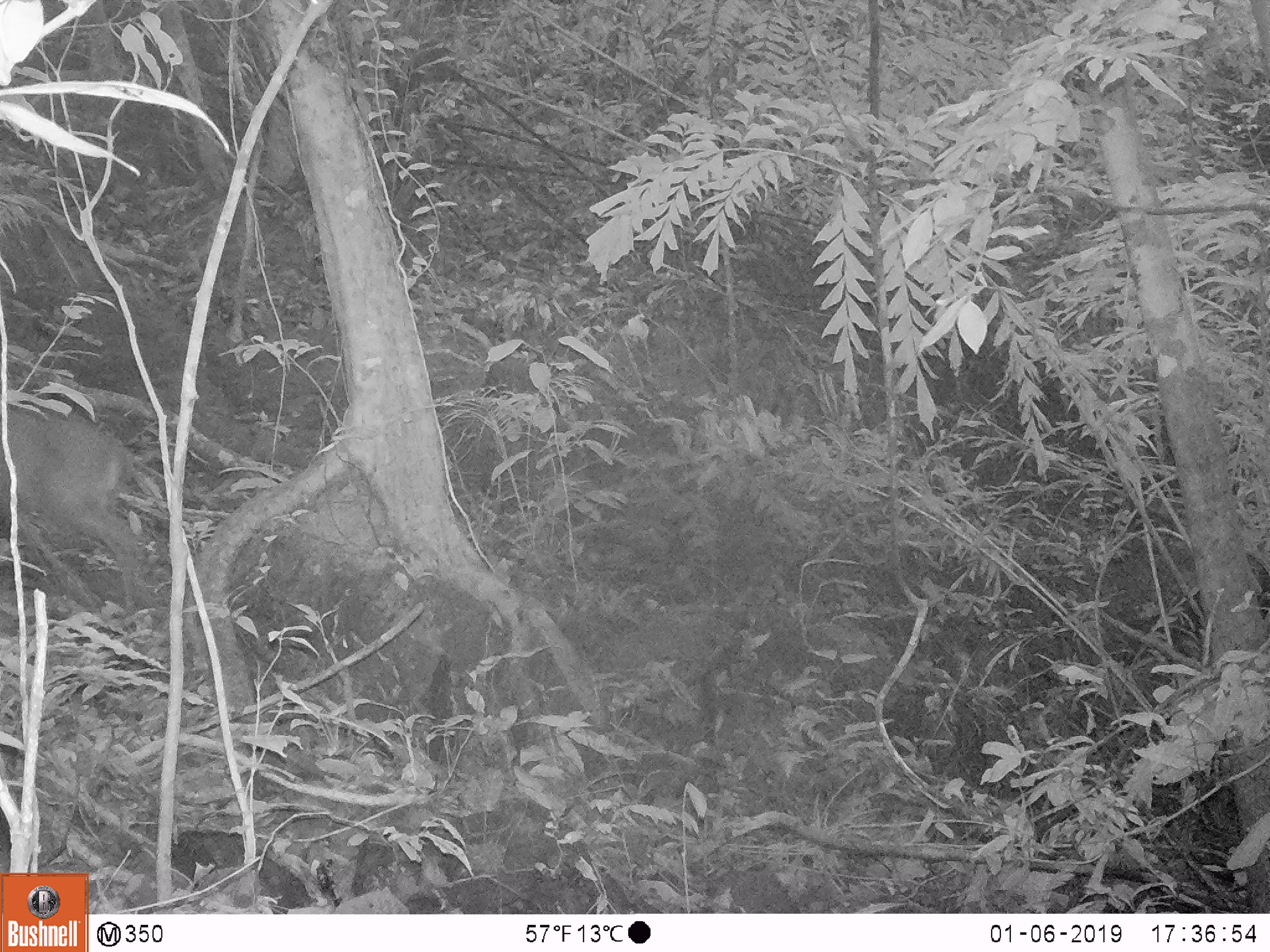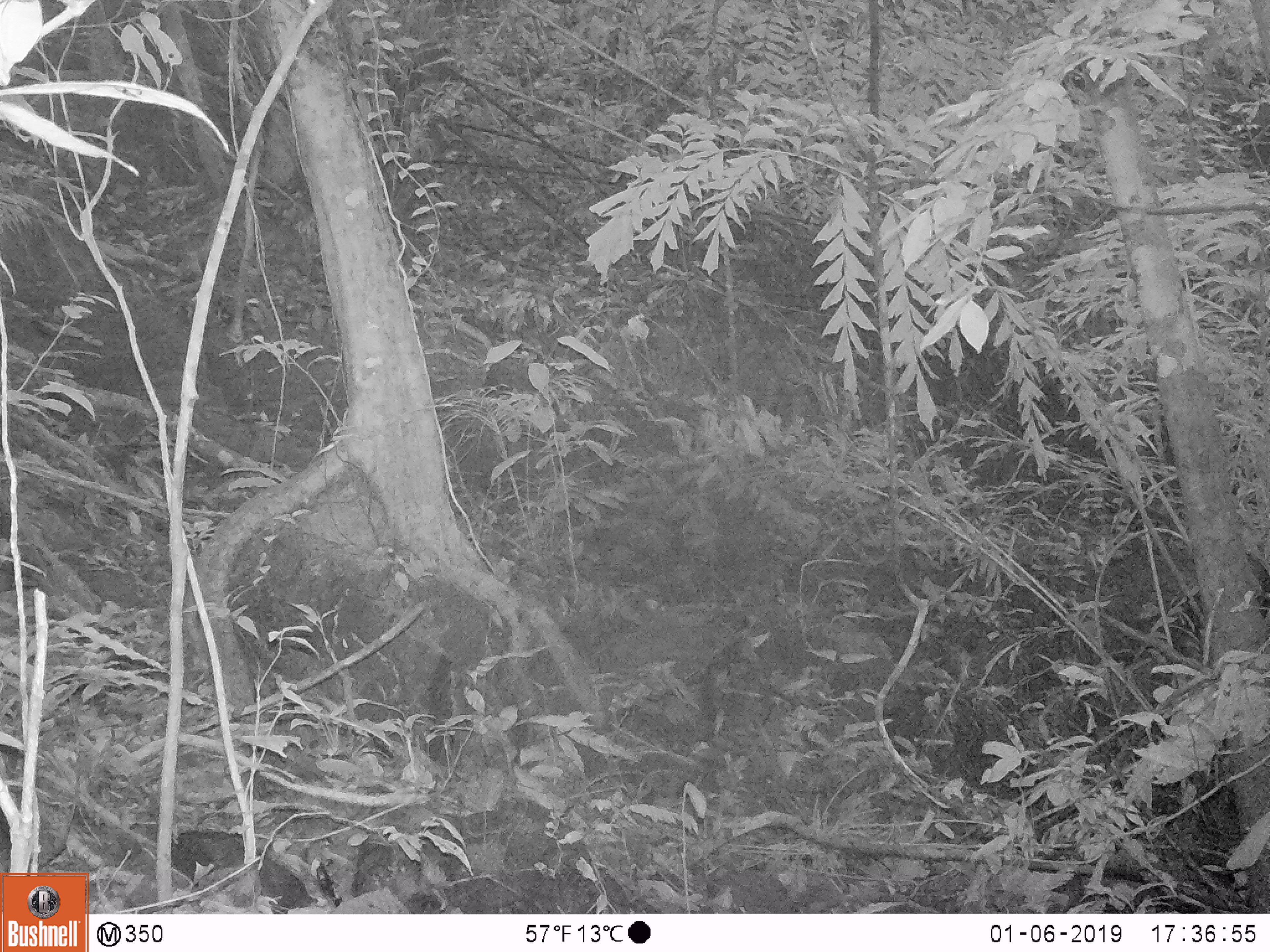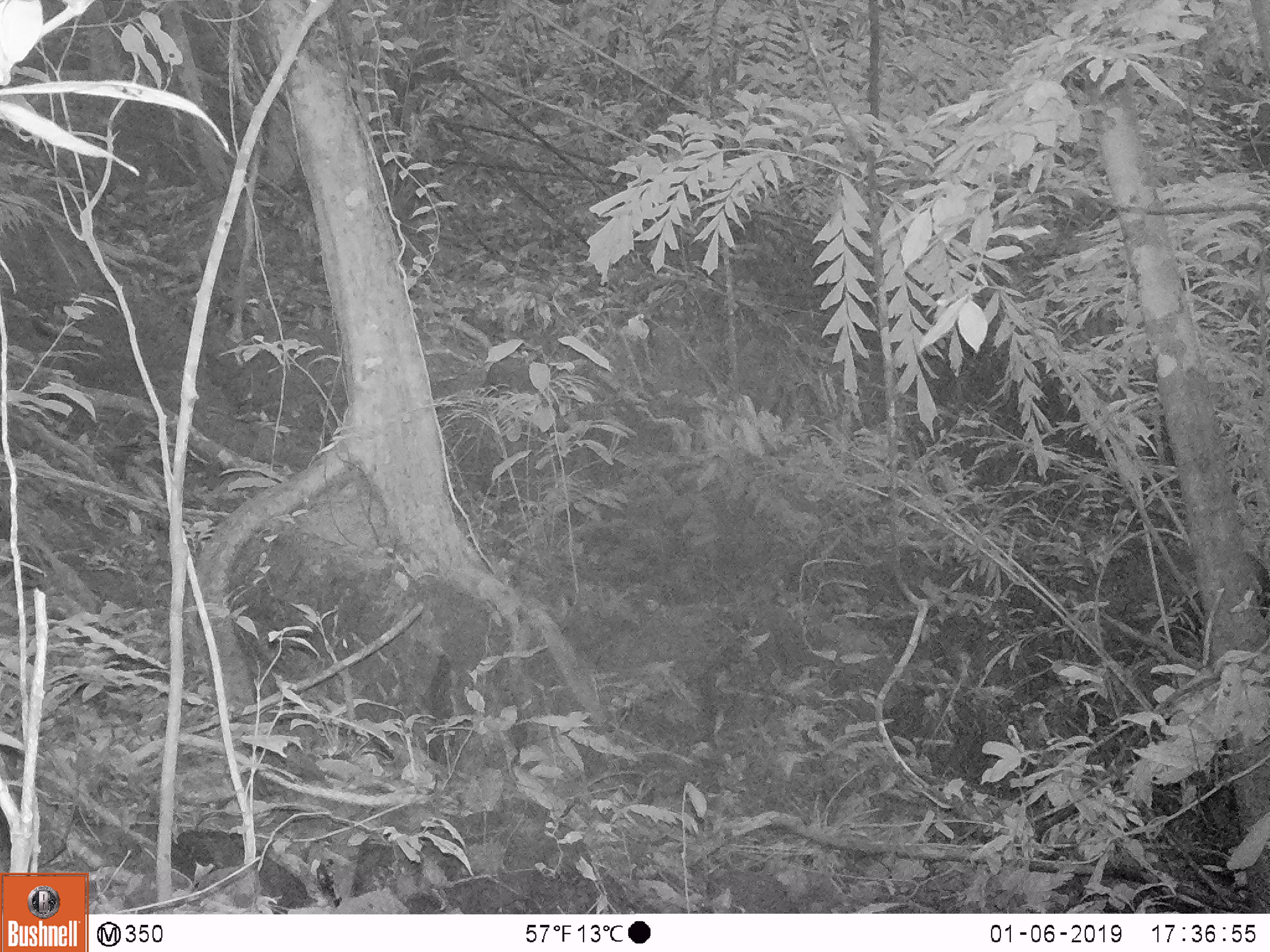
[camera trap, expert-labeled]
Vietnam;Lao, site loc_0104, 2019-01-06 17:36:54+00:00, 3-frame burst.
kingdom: Animalia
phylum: Chordata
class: Mammalia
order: Artiodactyla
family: Cervidae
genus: Muntiacus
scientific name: Muntiacus vuquangensis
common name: large-antlered muntjac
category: large antlered muntjac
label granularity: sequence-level